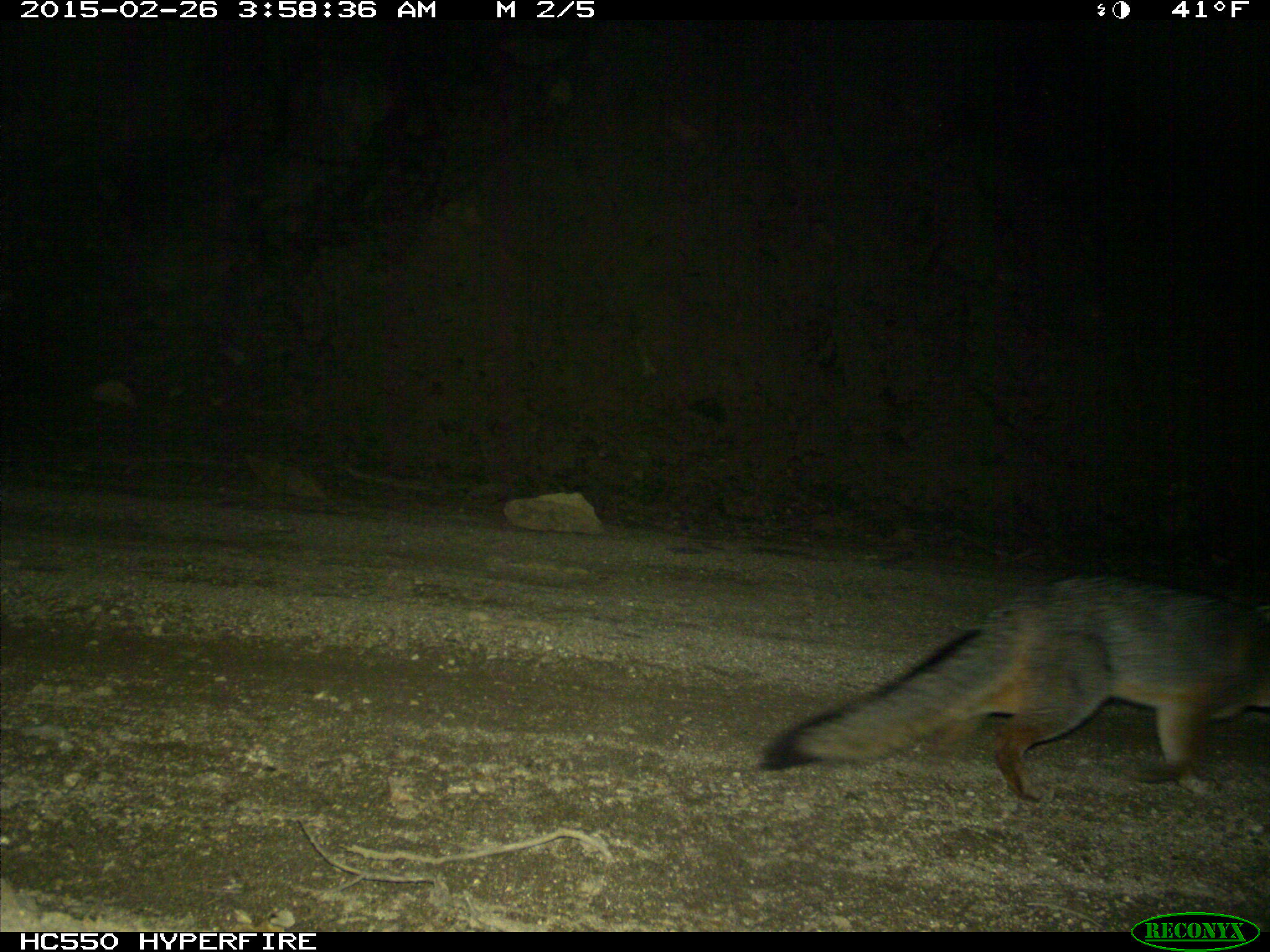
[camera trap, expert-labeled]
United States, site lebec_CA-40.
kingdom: Animalia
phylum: Chordata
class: Mammalia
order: Carnivora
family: Canidae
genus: Urocyon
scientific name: Urocyon cinereoargenteus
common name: gray fox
Urocyon cinereoargenteus (gray fox).